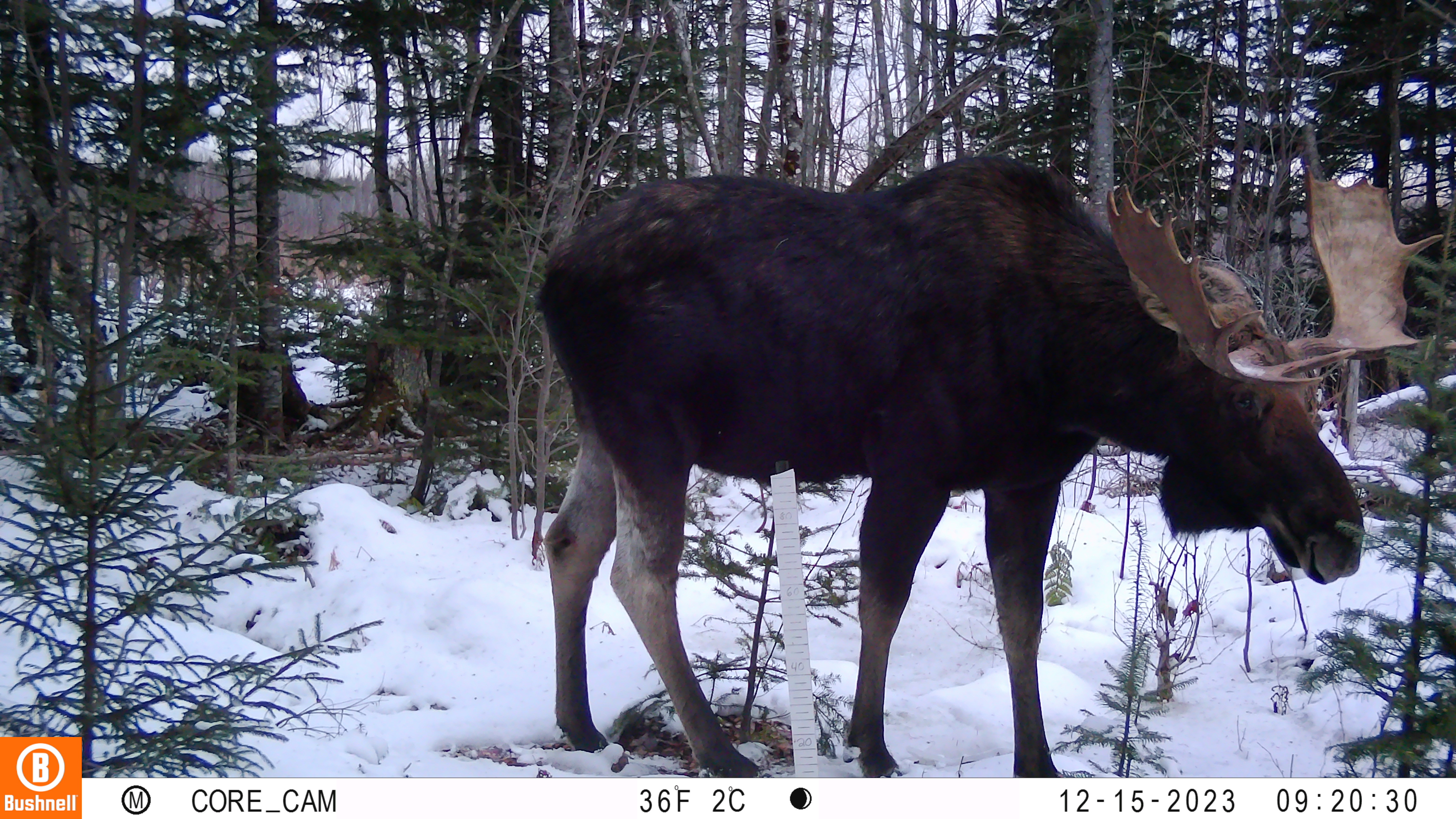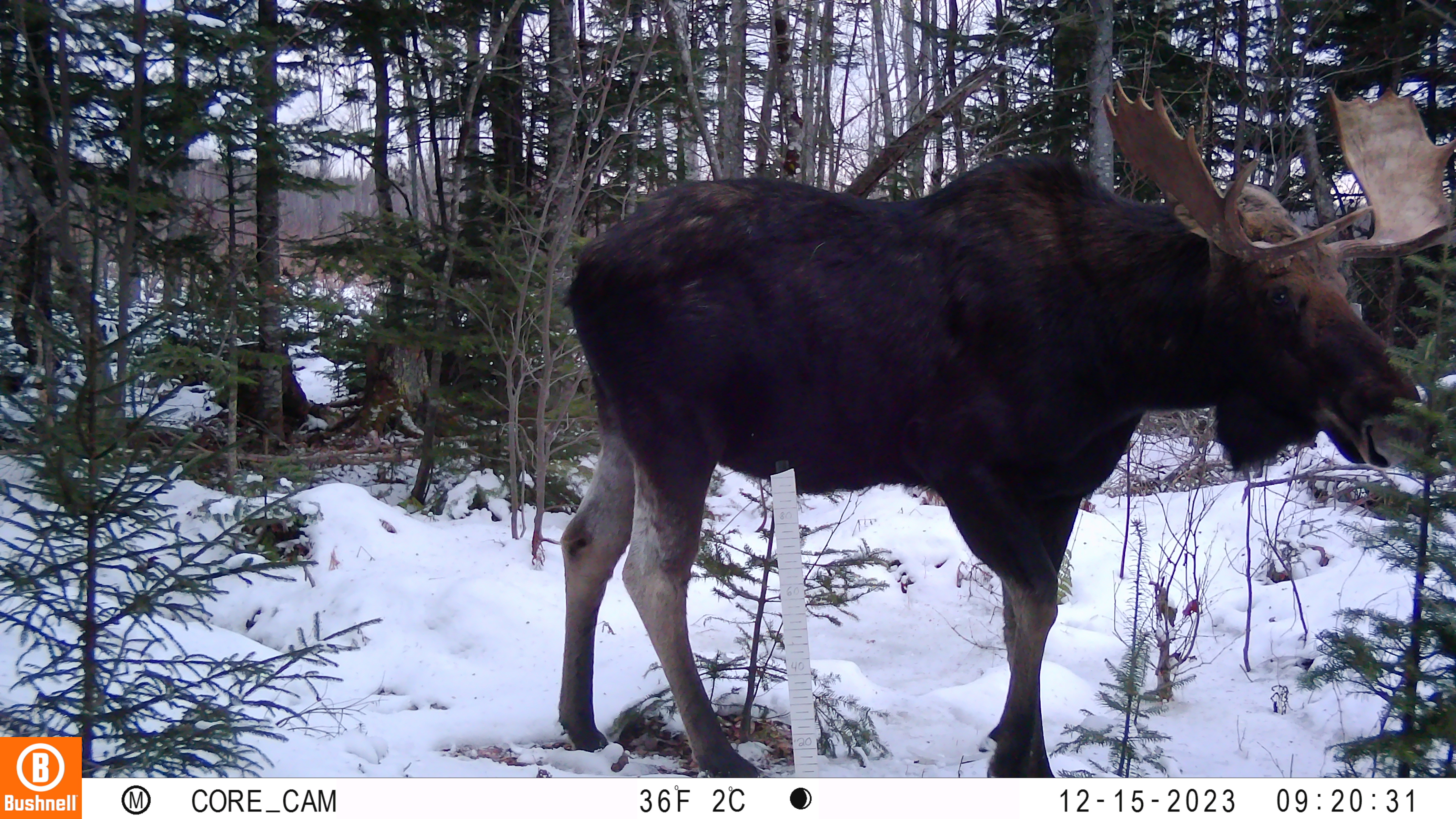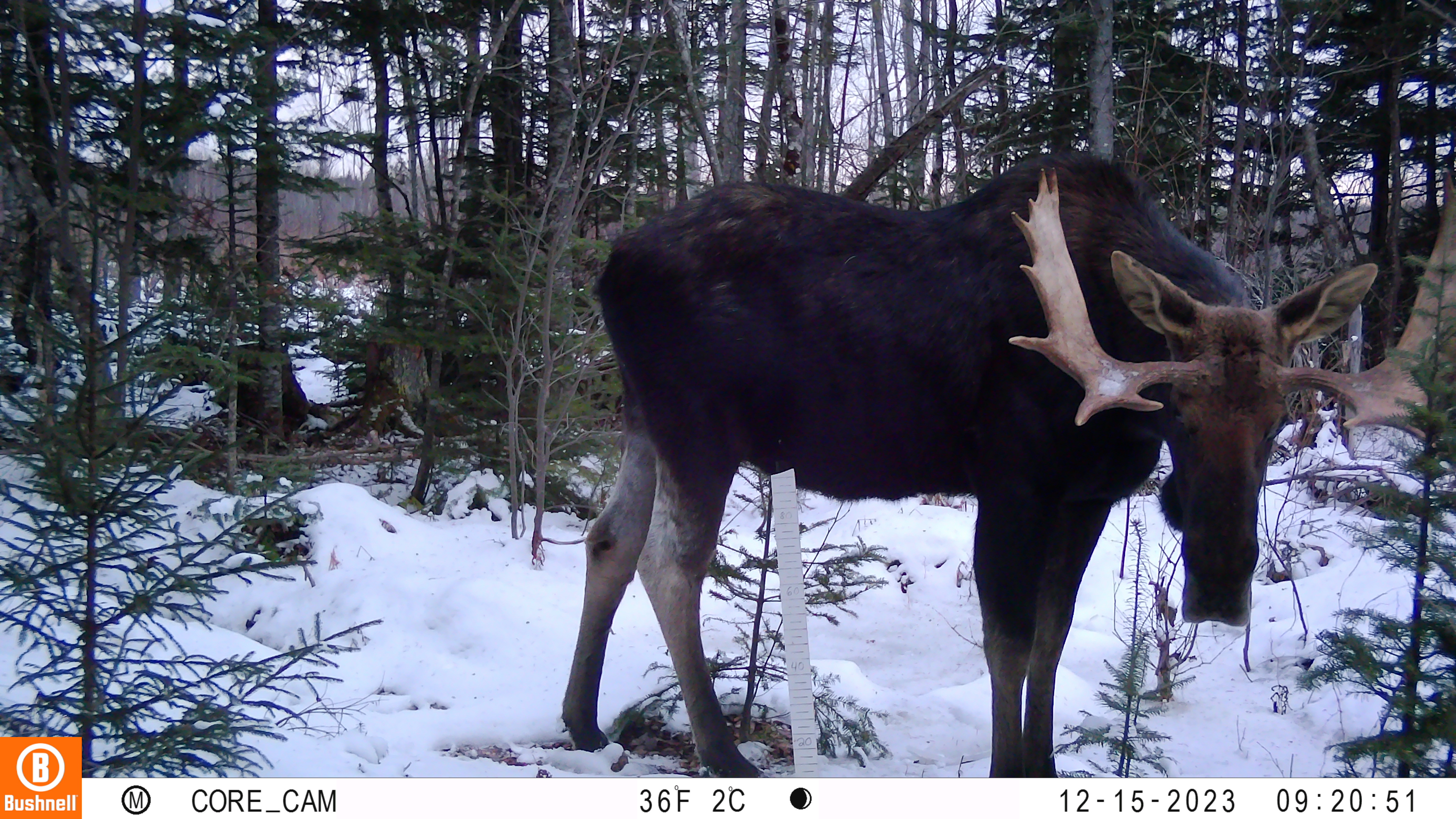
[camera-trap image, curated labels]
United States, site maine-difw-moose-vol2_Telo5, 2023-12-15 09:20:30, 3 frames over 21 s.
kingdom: Animalia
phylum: Chordata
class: Mammalia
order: Artiodactyla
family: Cervidae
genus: Alces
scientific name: Alces alces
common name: moose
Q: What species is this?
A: Moose (Alces alces).